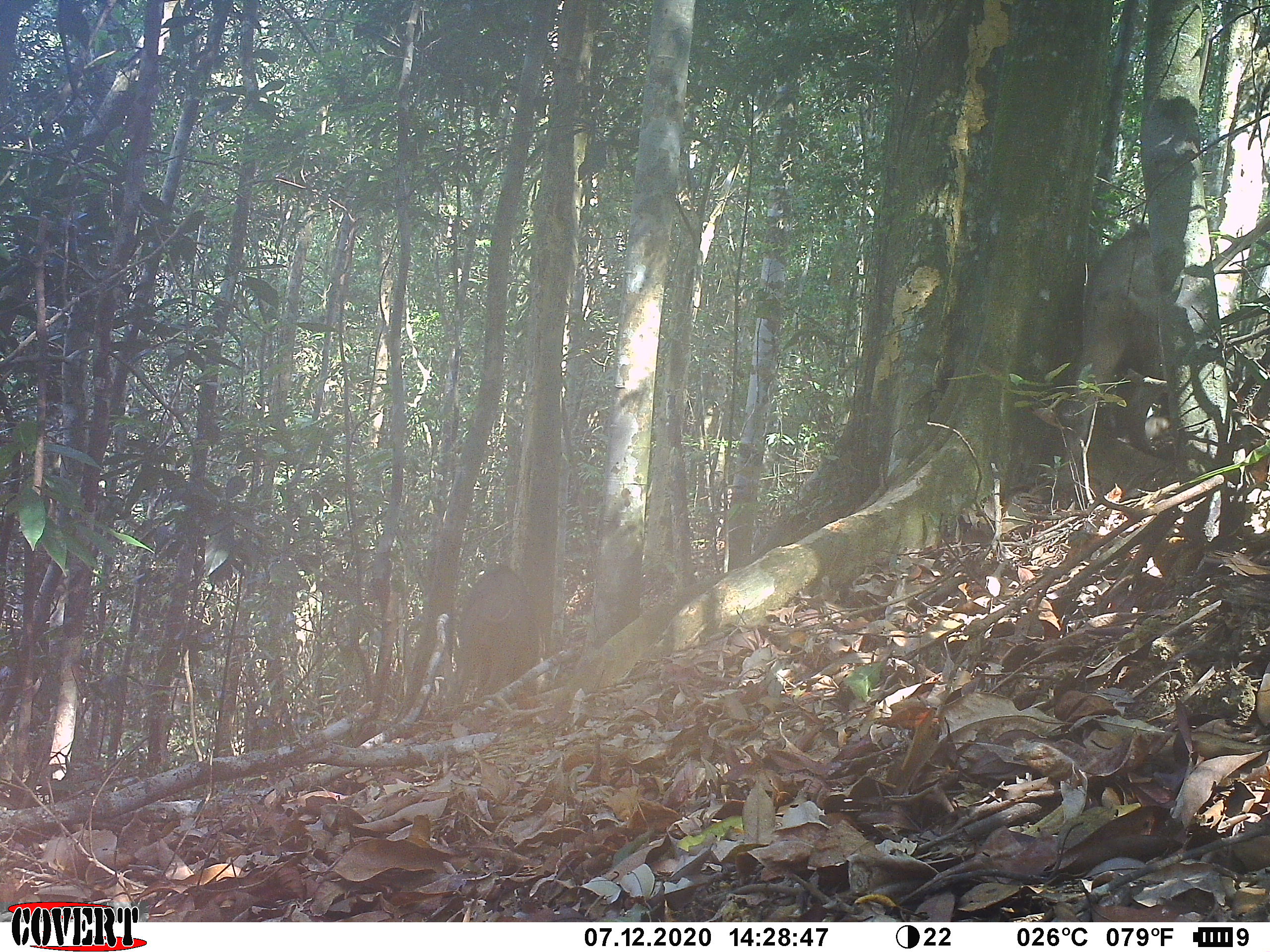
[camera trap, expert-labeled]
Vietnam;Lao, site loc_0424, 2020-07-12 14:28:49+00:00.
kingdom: Animalia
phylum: Chordata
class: Mammalia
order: Artiodactyla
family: Suidae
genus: Sus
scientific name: Sus scrofa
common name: eurasian wild pig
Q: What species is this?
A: Eurasian wild pig (Sus scrofa).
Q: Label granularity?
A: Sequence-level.